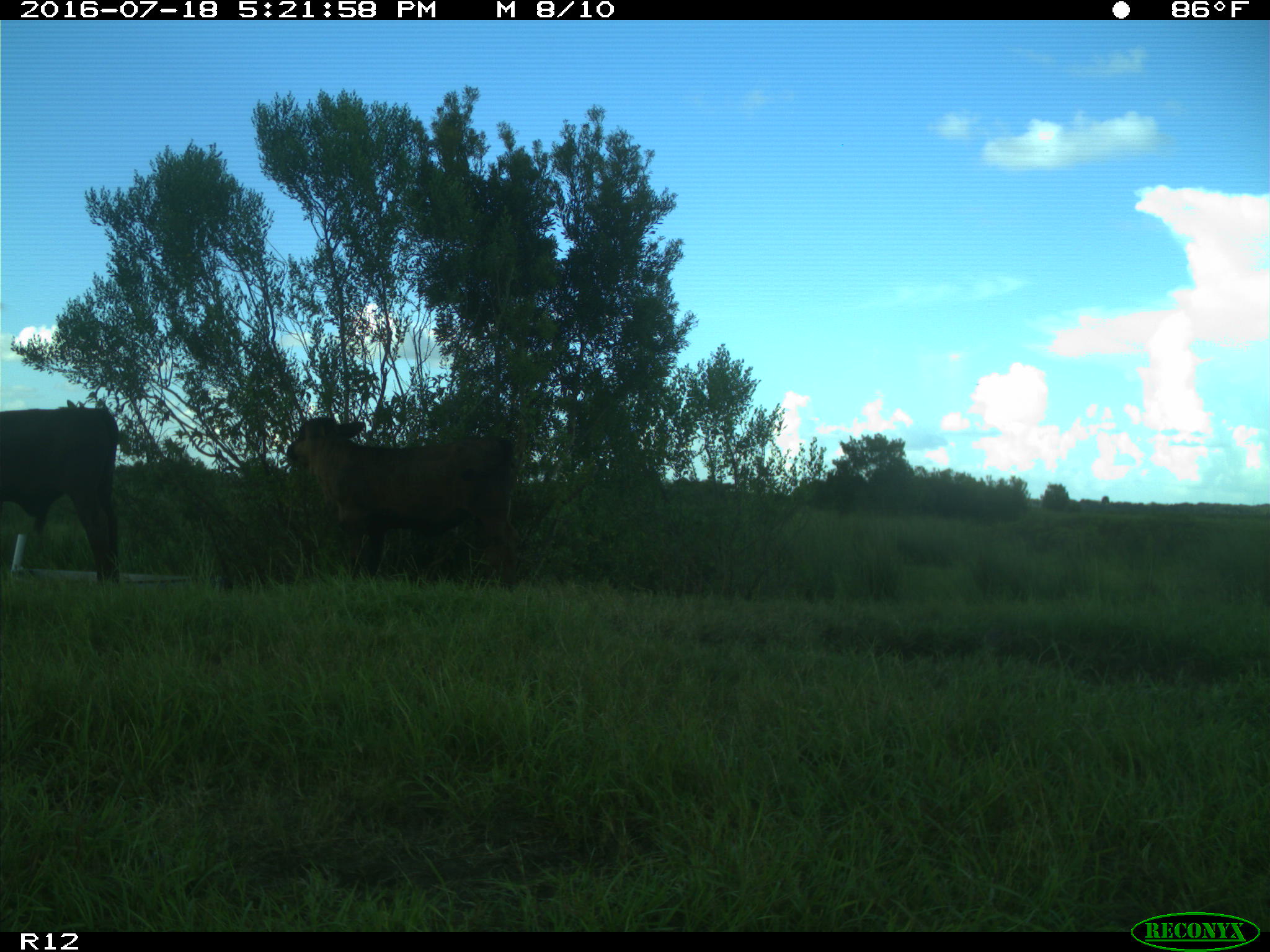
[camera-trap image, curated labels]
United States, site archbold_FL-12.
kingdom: Animalia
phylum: Chordata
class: Mammalia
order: Artiodactyla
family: Bovidae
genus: Bos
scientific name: Bos taurus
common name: domestic cow